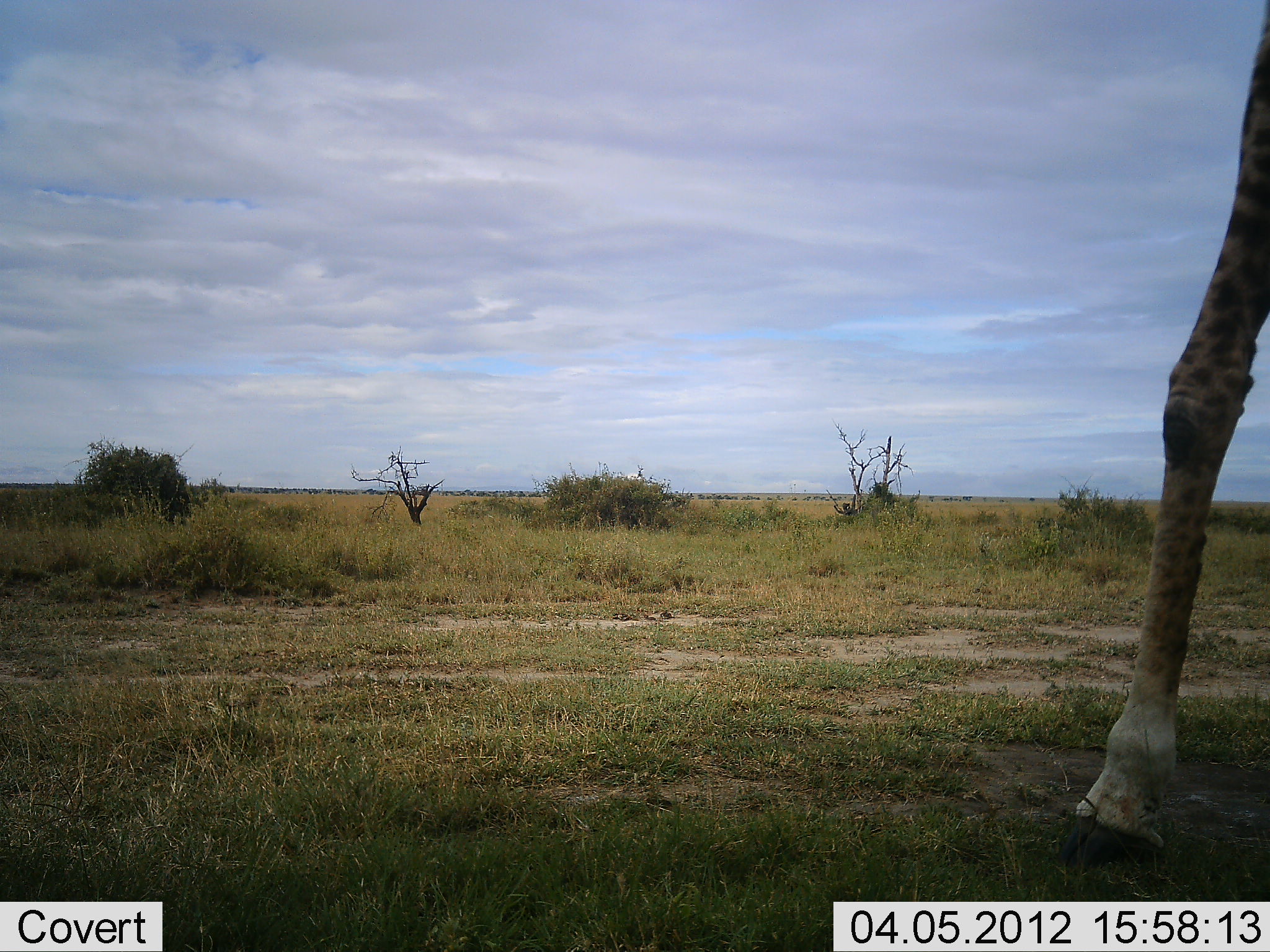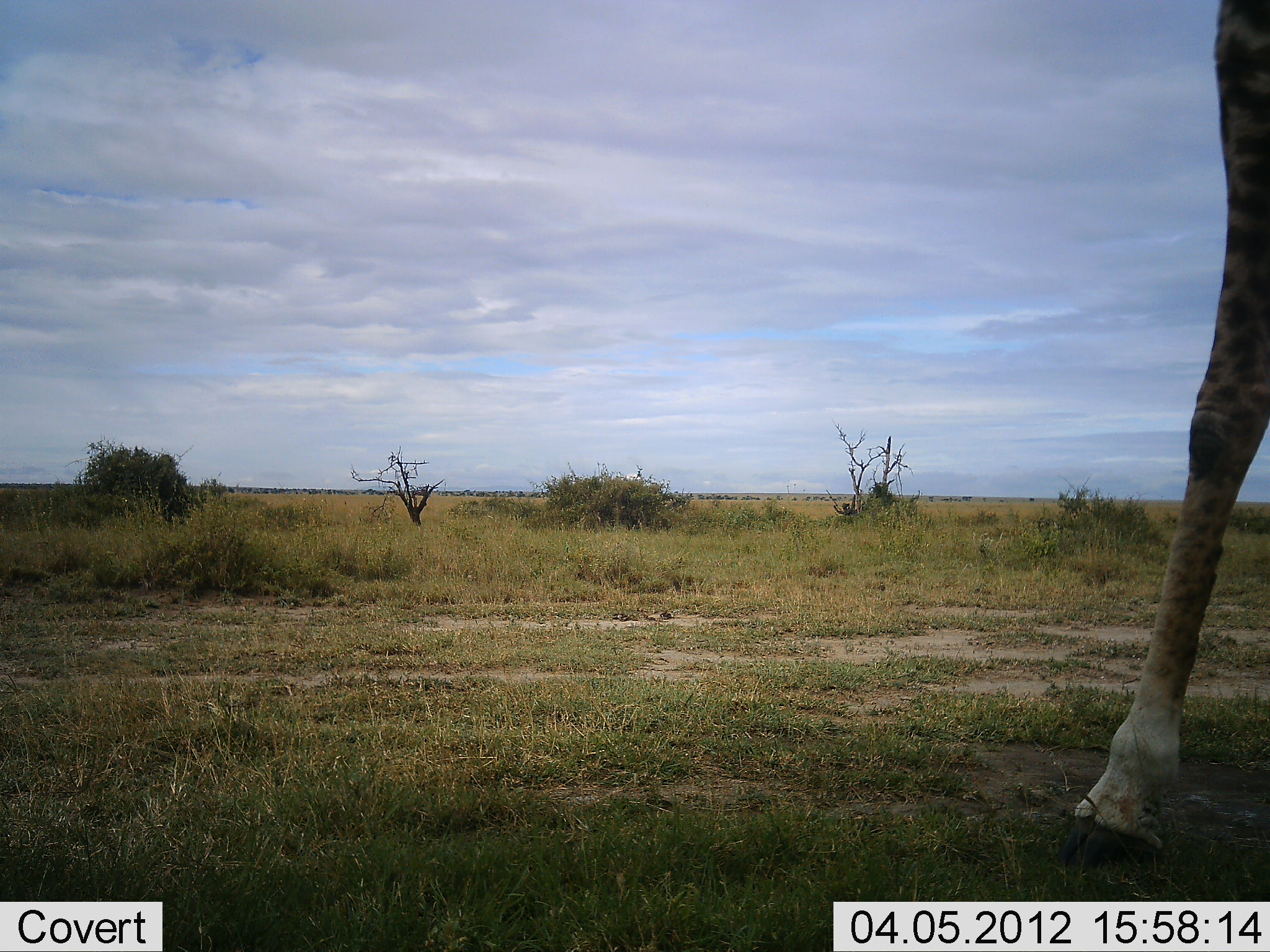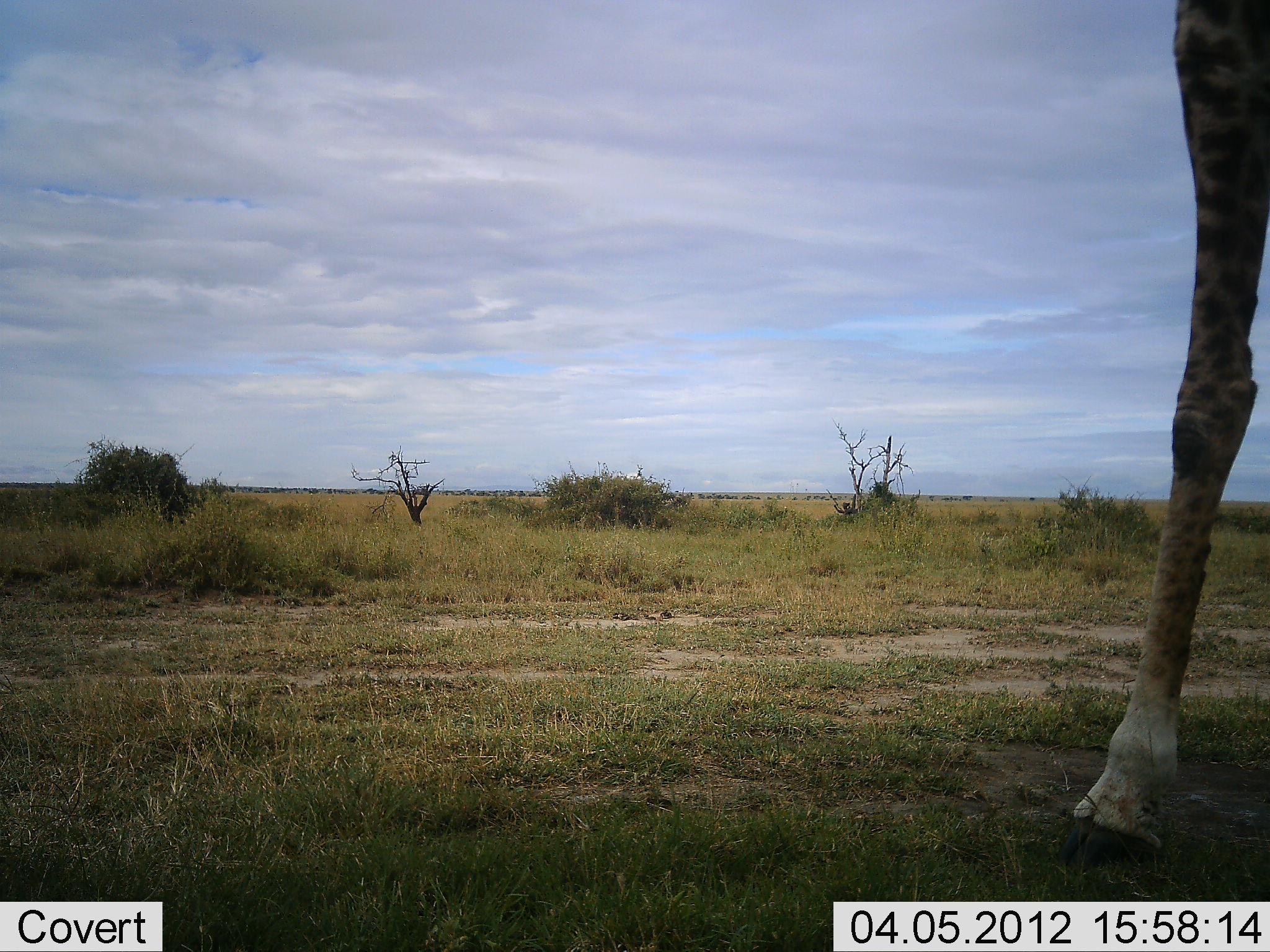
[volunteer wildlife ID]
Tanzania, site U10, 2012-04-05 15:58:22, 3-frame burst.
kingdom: Animalia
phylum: Chordata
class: Mammalia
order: Artiodactyla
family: Giraffidae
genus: Giraffa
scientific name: Giraffa camelopardalis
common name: giraffe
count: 1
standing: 81%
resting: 4%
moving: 12%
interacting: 0%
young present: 0%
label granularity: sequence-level